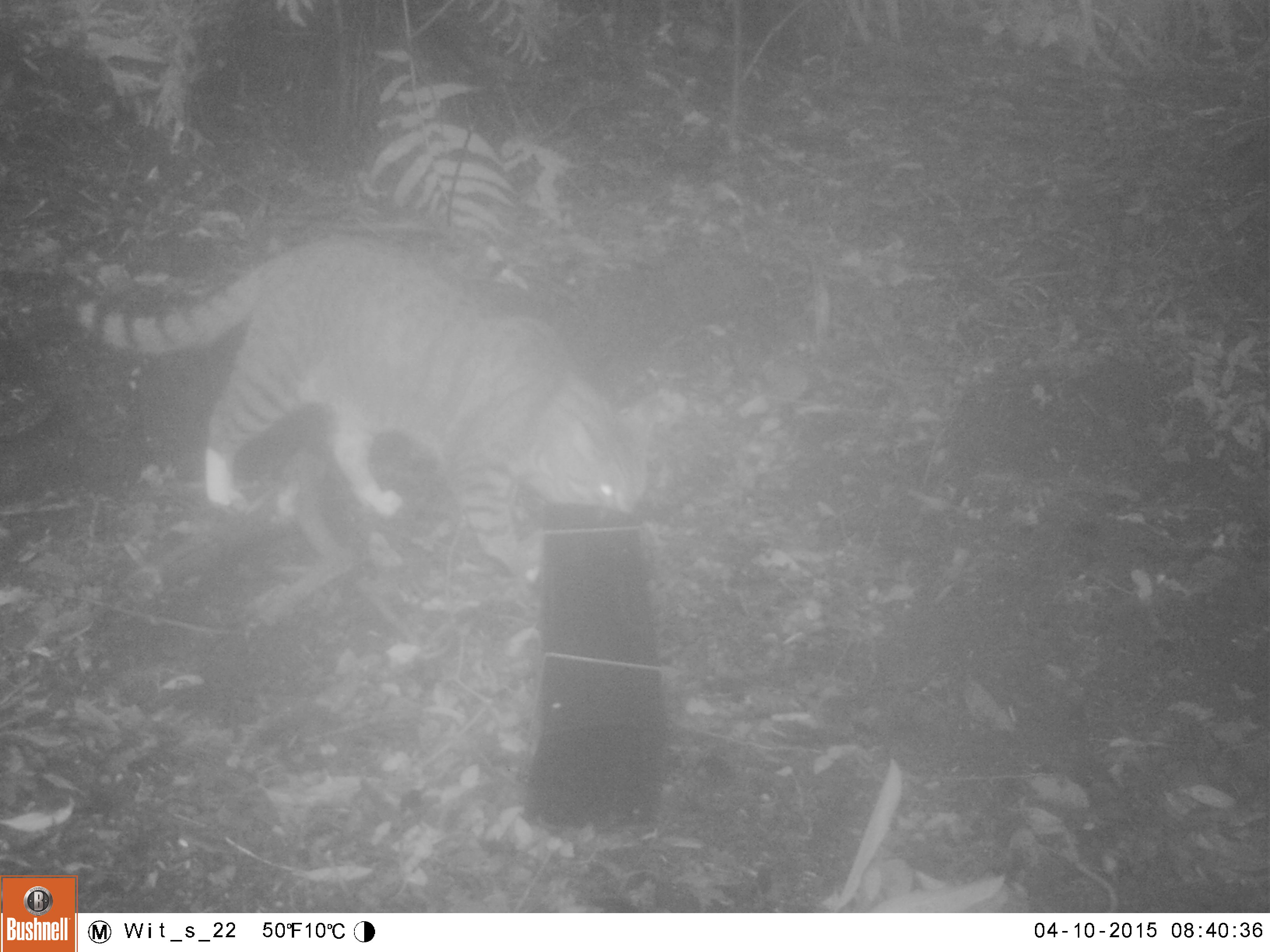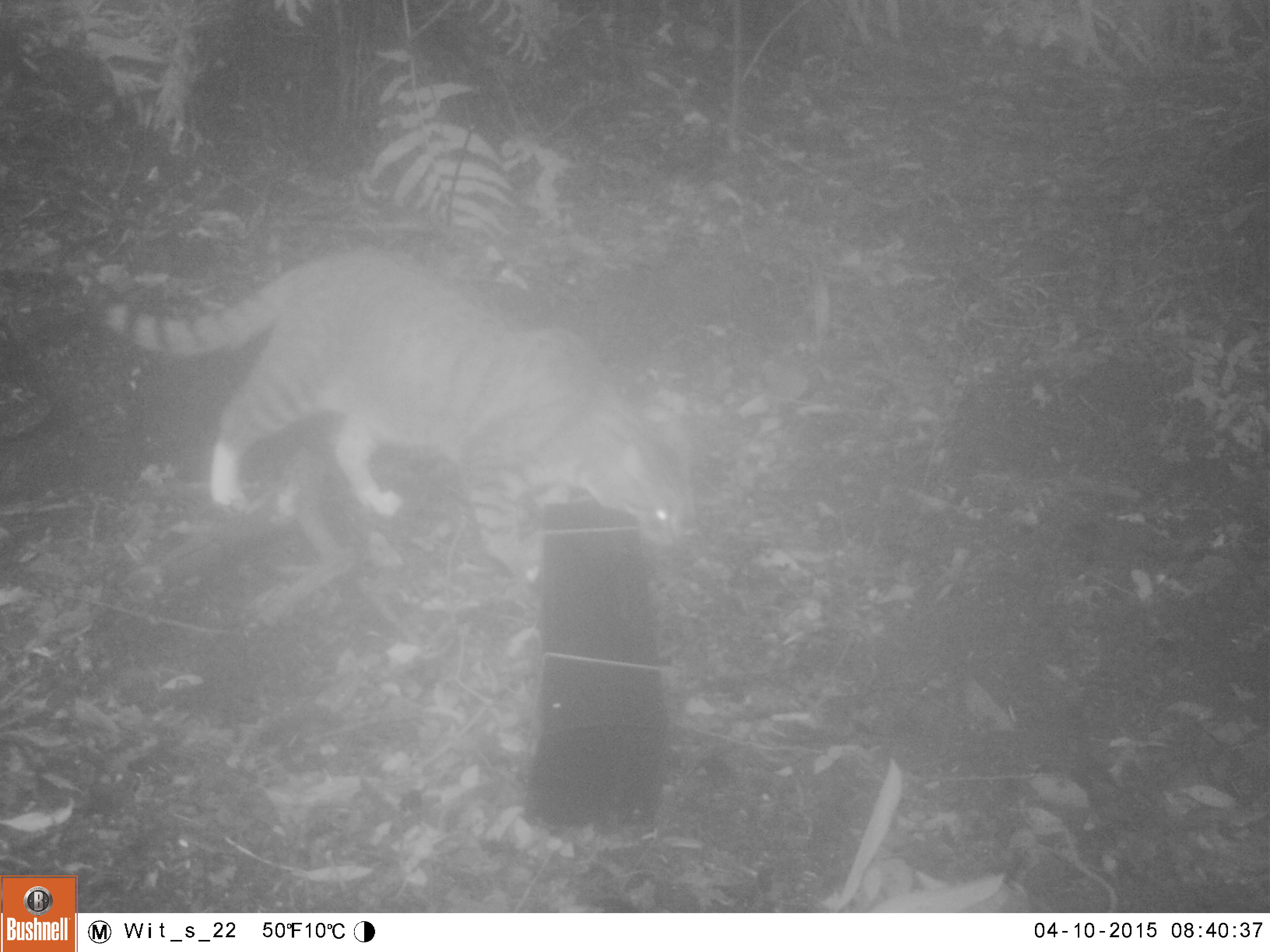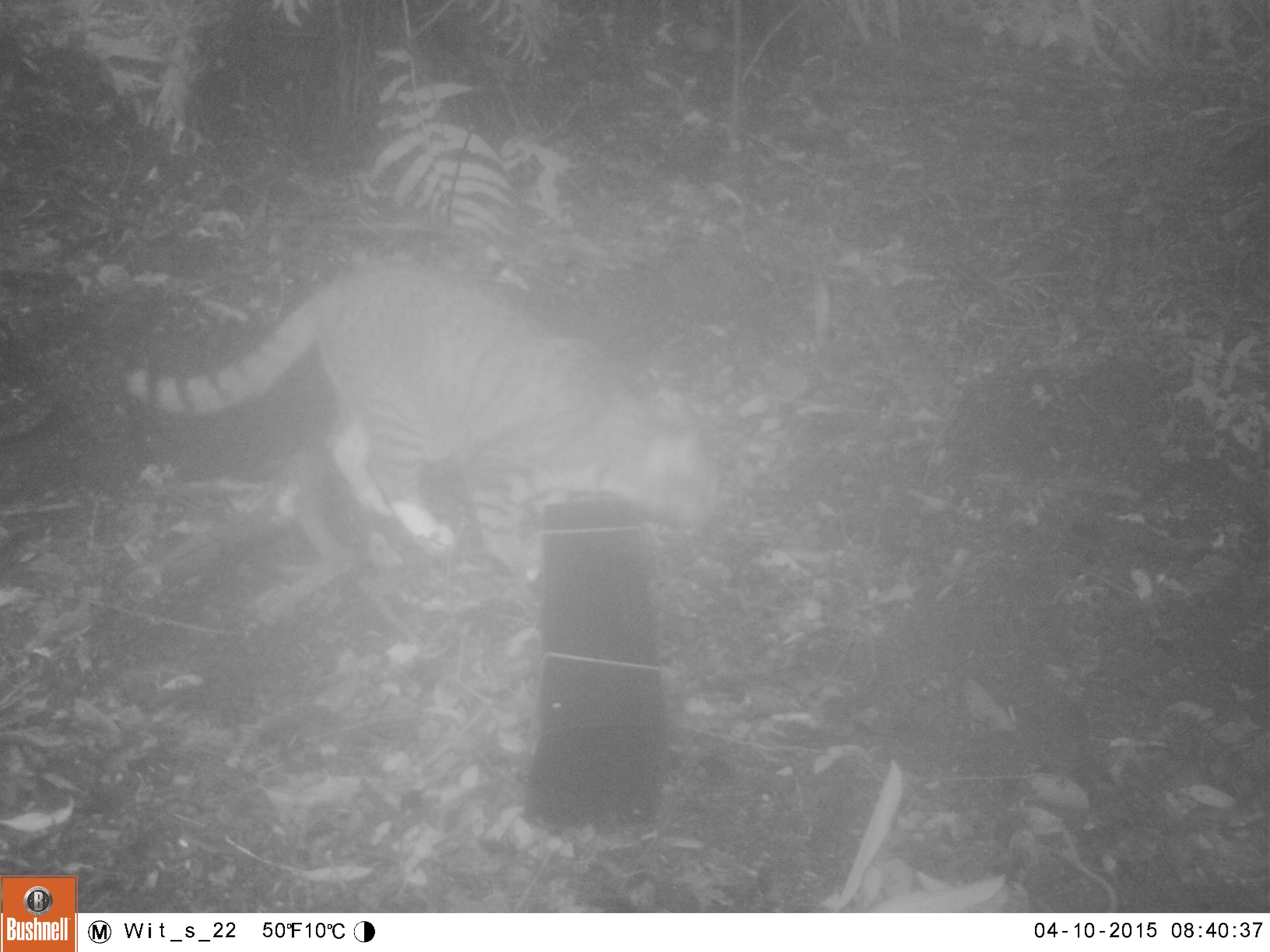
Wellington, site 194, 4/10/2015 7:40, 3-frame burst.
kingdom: Animalia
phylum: Chordata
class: Mammalia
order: Carnivora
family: Felidae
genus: Felis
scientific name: Felis catus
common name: cat